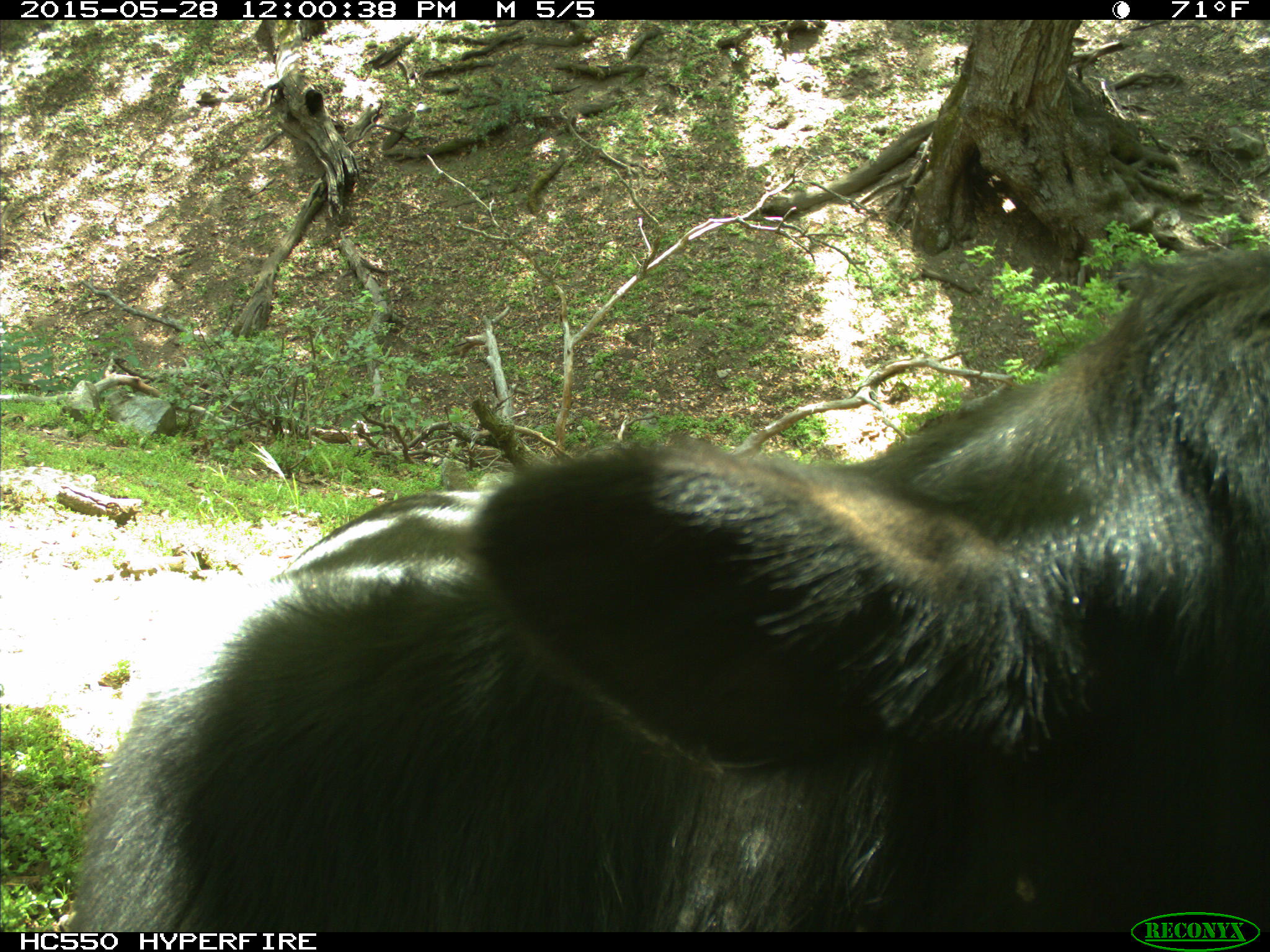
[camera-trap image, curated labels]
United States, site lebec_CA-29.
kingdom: Animalia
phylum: Chordata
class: Mammalia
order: Artiodactyla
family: Bovidae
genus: Bos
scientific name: Bos taurus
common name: domestic cow